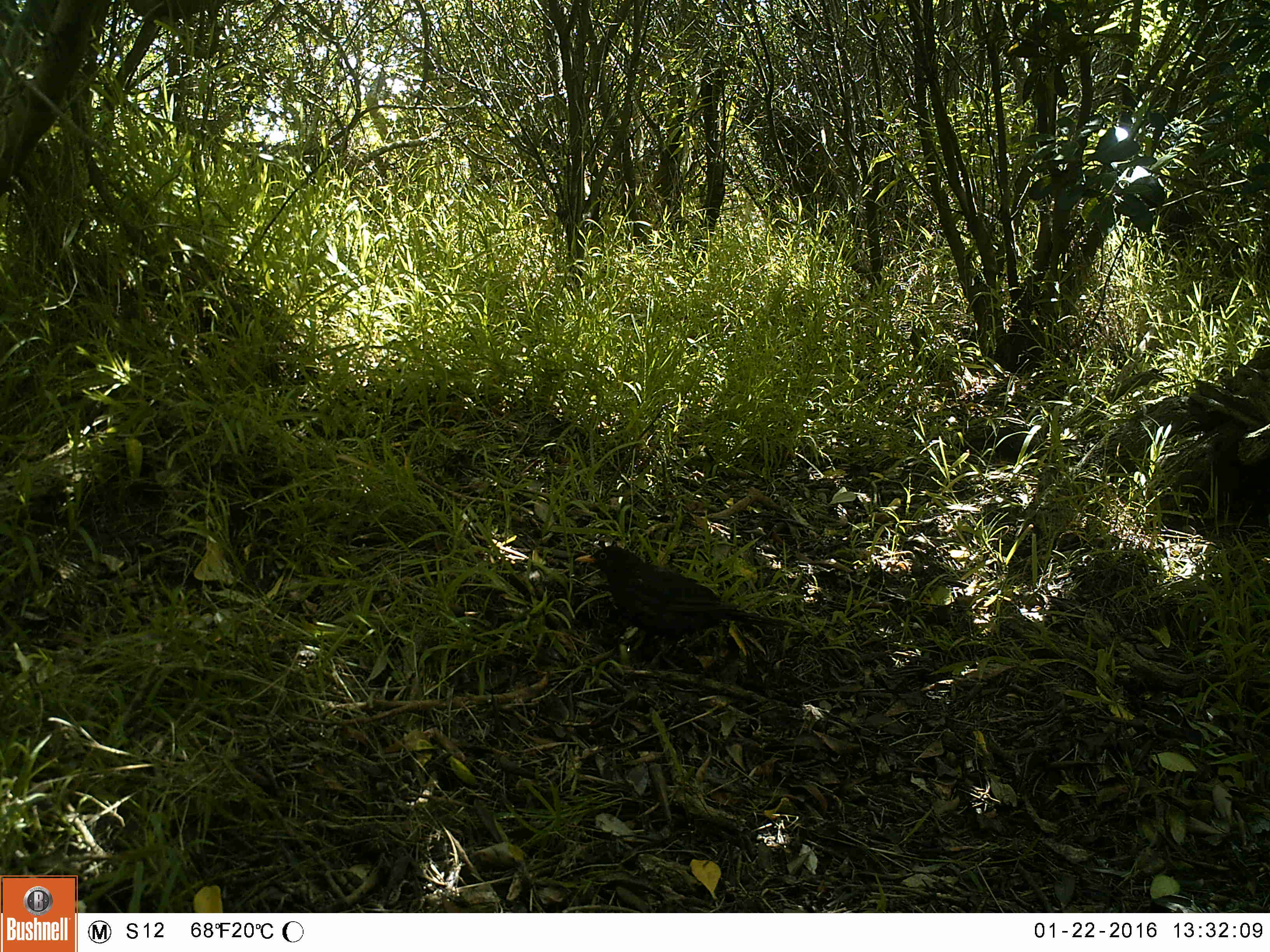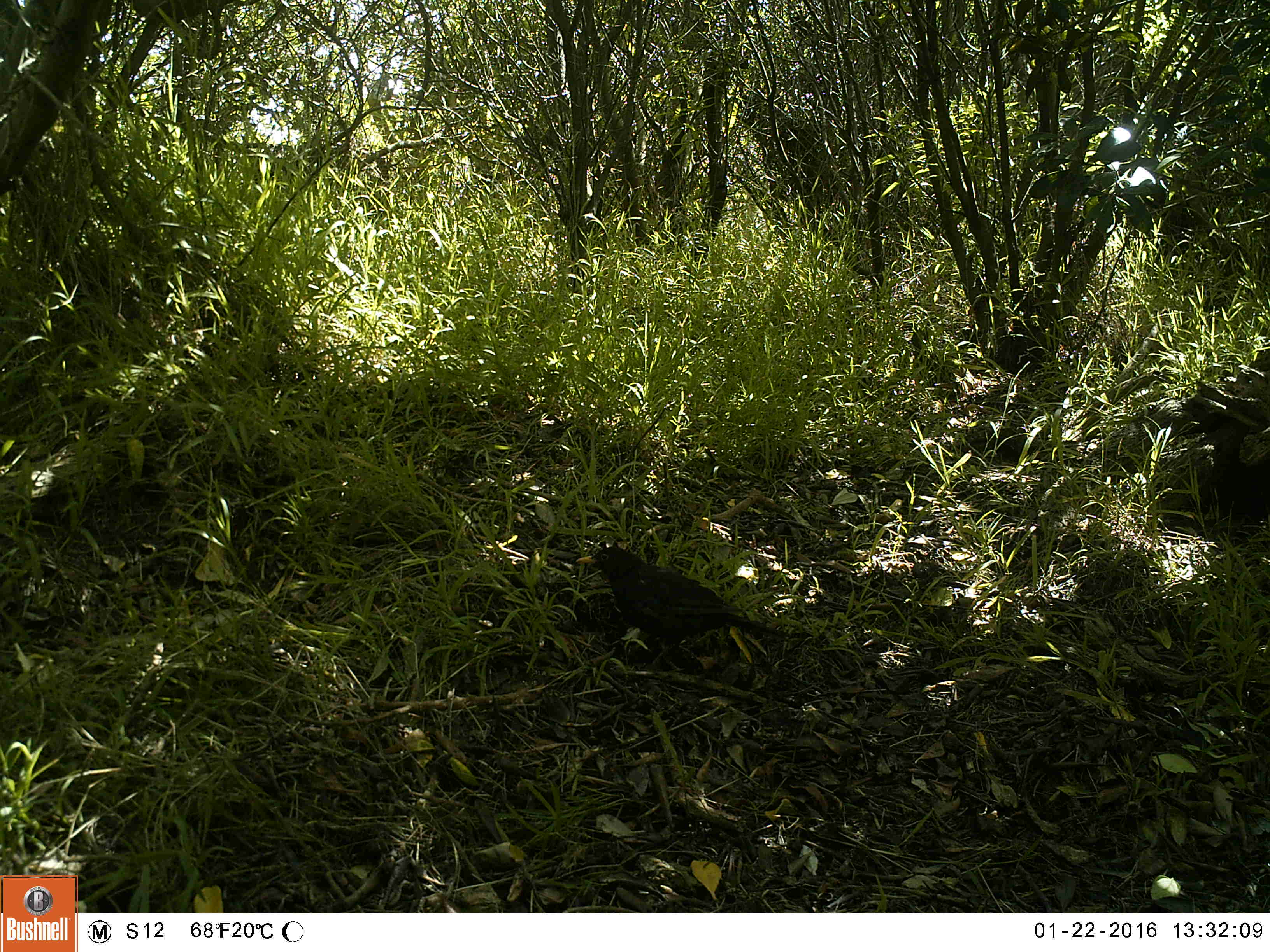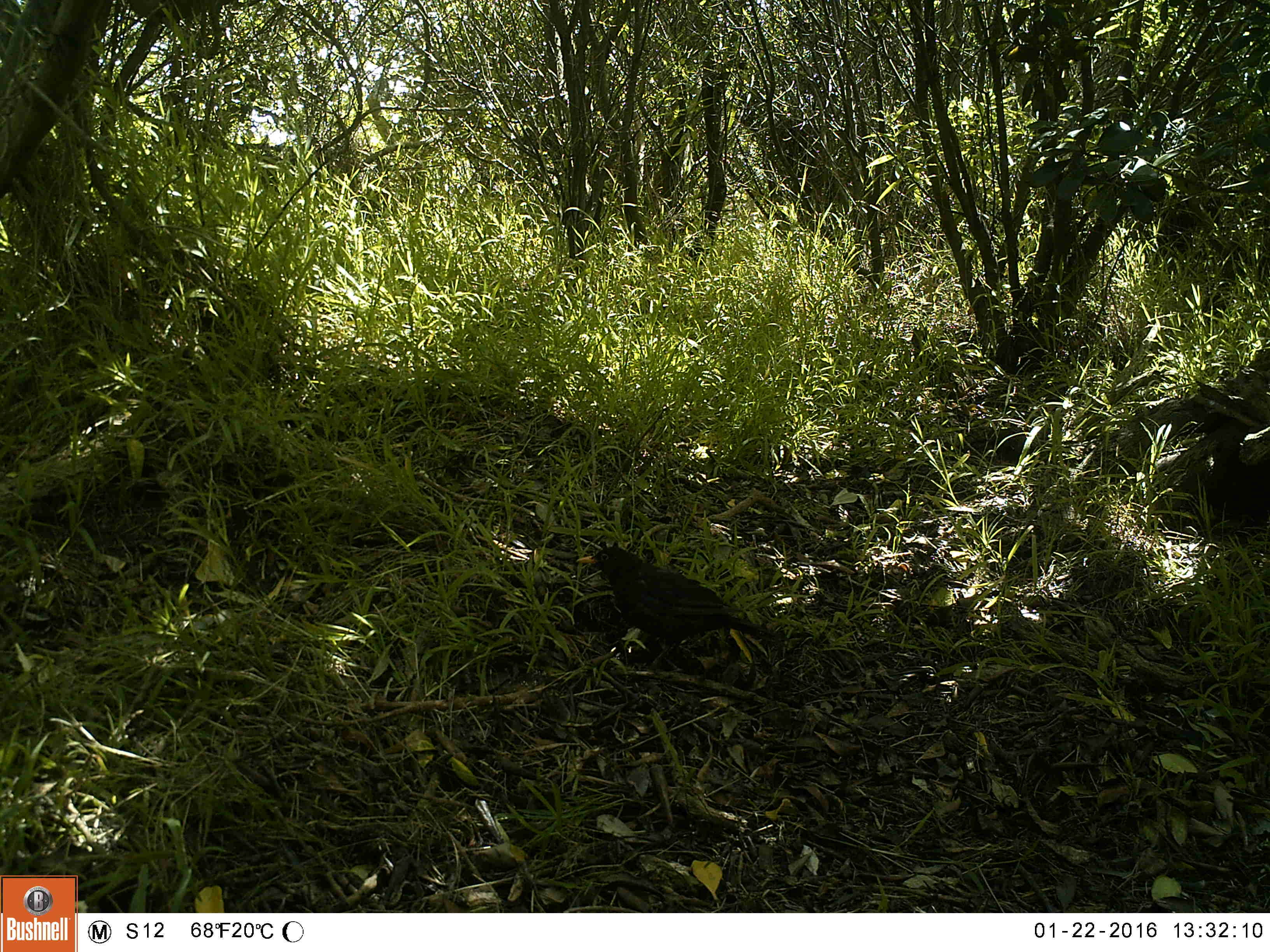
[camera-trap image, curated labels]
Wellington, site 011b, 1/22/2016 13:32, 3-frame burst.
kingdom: Animalia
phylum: Chordata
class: Aves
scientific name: Aves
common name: bird